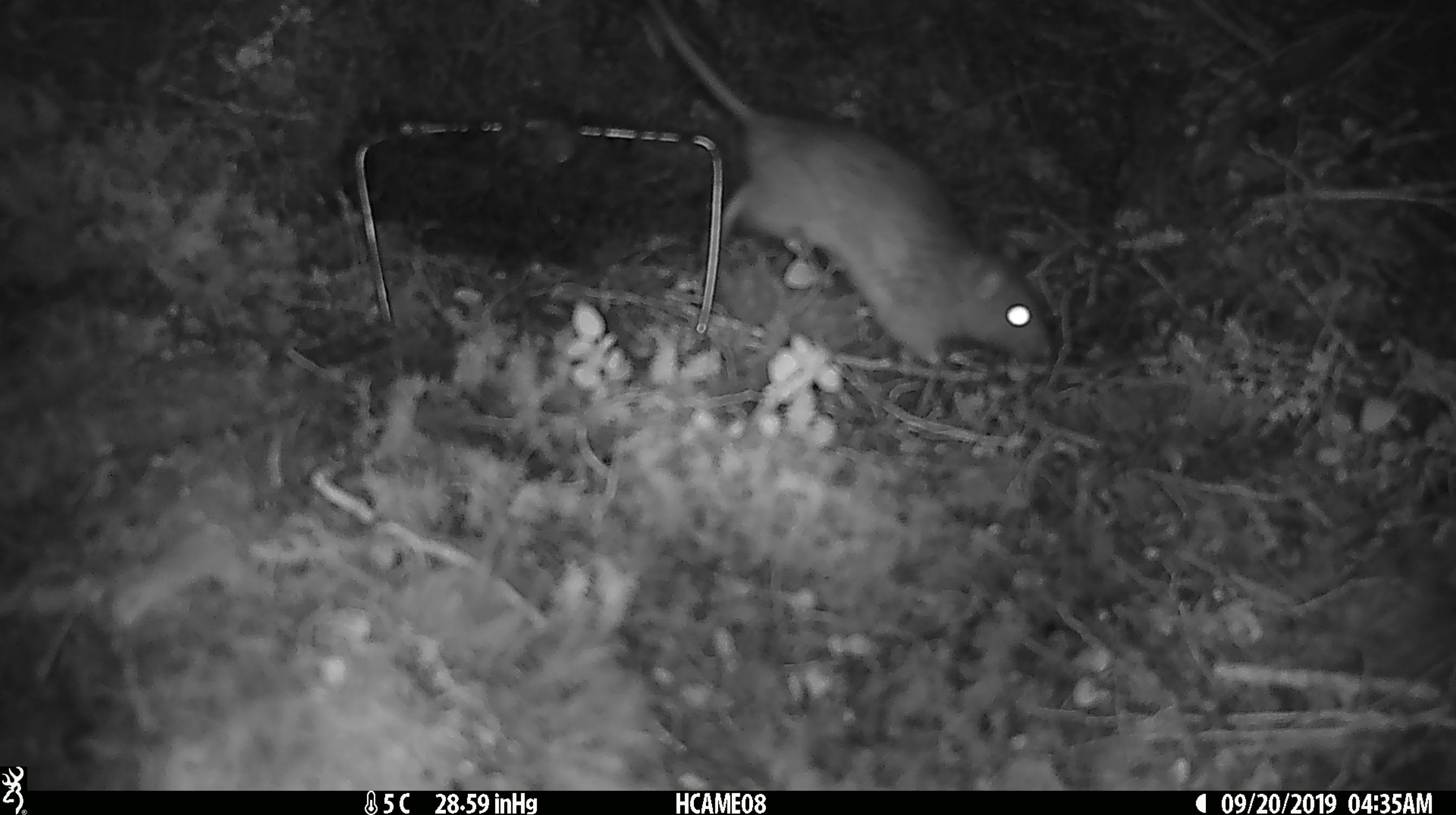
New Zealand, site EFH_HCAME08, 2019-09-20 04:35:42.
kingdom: Animalia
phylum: Chordata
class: Mammalia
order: Rodentia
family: Muridae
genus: Rattus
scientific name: Rattus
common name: rat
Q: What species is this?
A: Rat (Rattus).